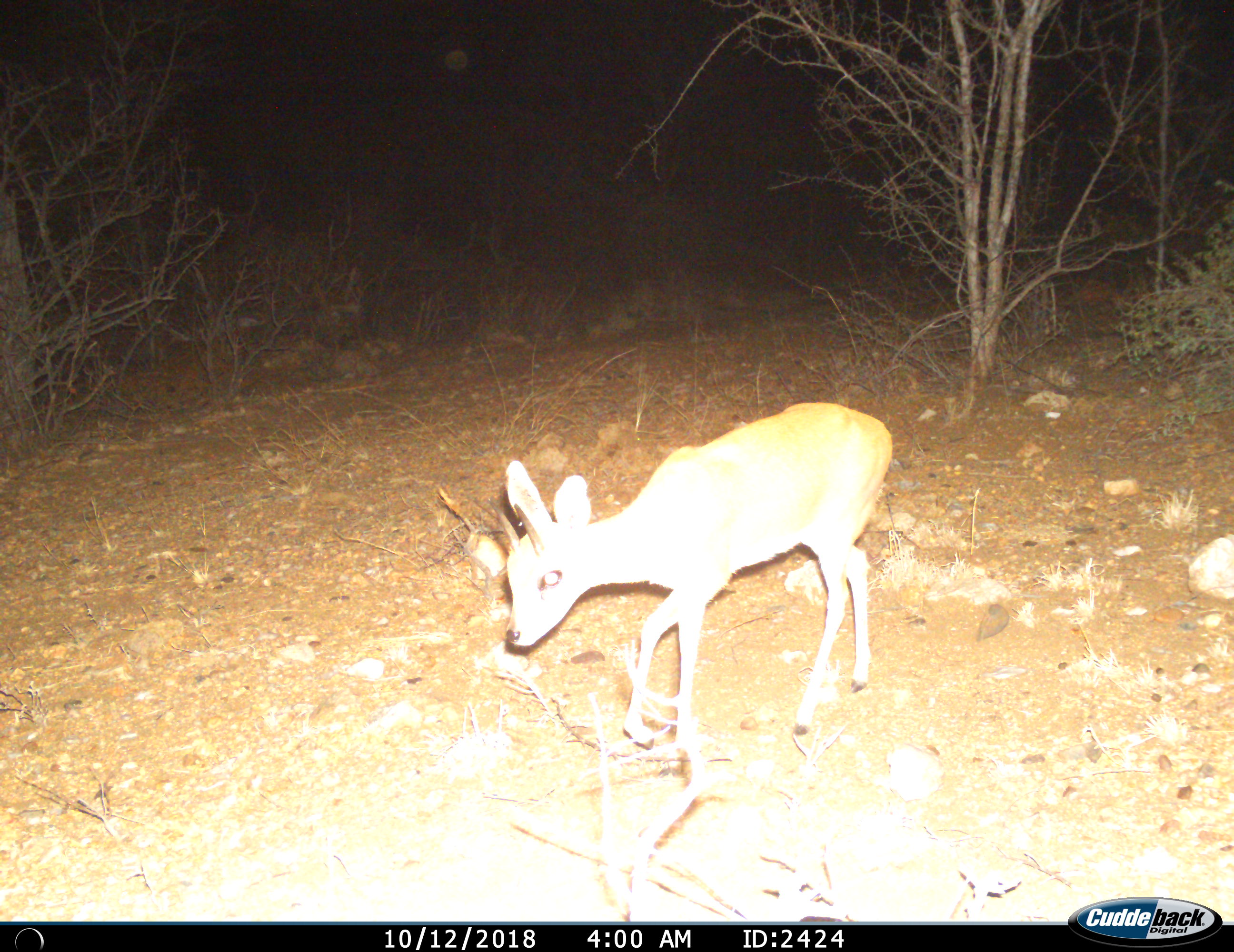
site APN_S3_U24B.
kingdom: Animalia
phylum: Chordata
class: Mammalia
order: Artiodactyla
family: Bovidae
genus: Raphicerus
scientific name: Raphicerus campestris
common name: steenbok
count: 1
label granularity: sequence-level